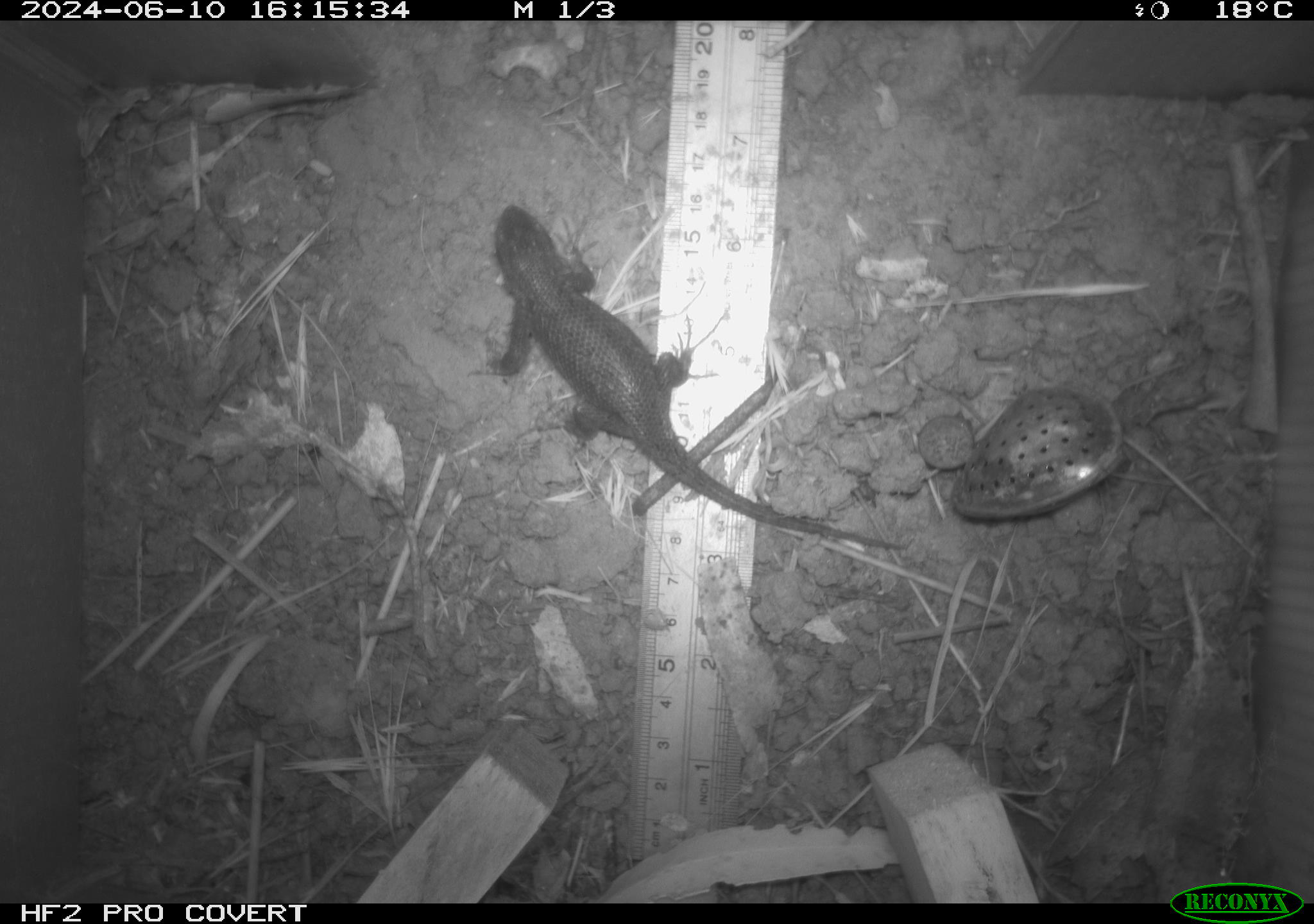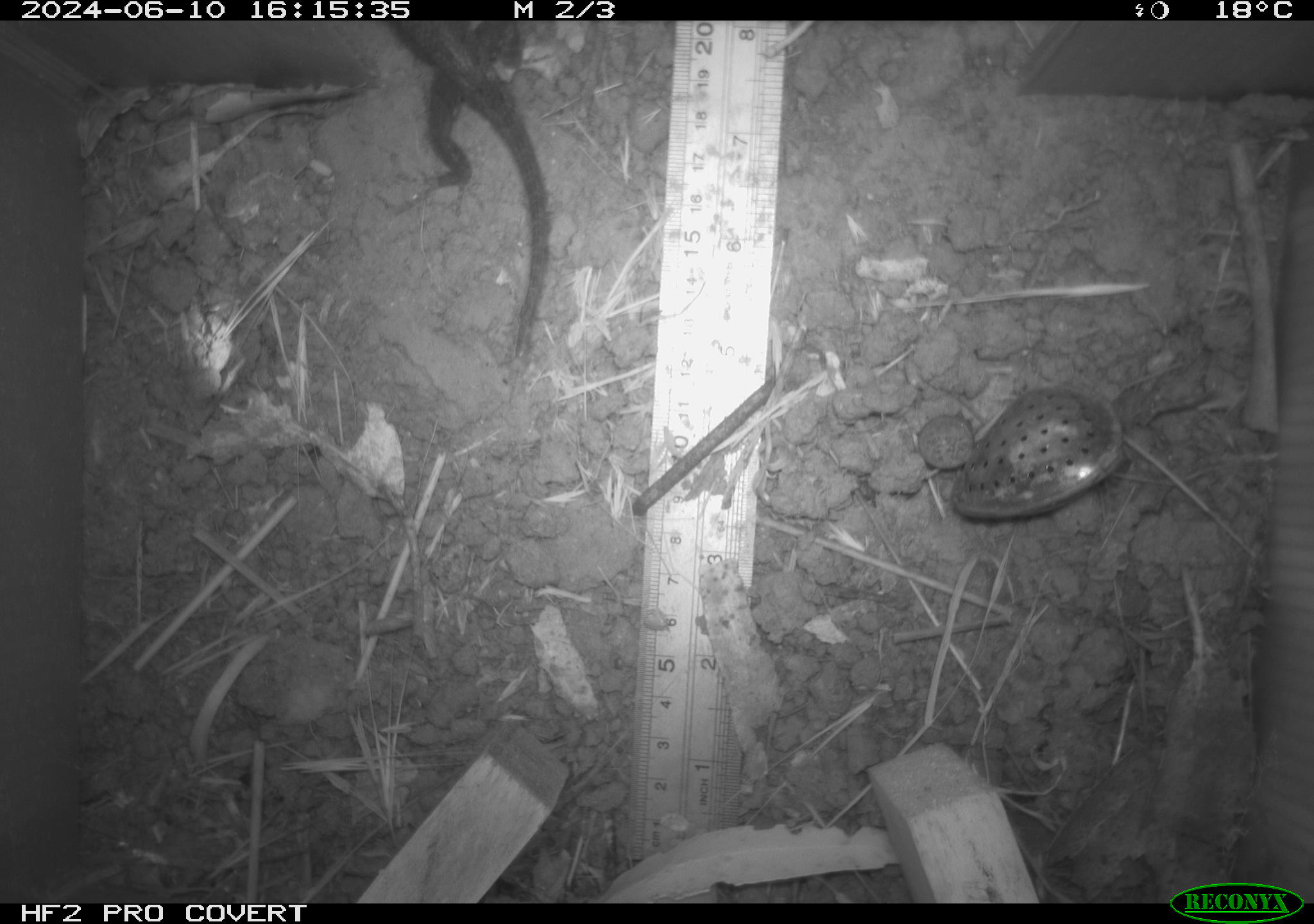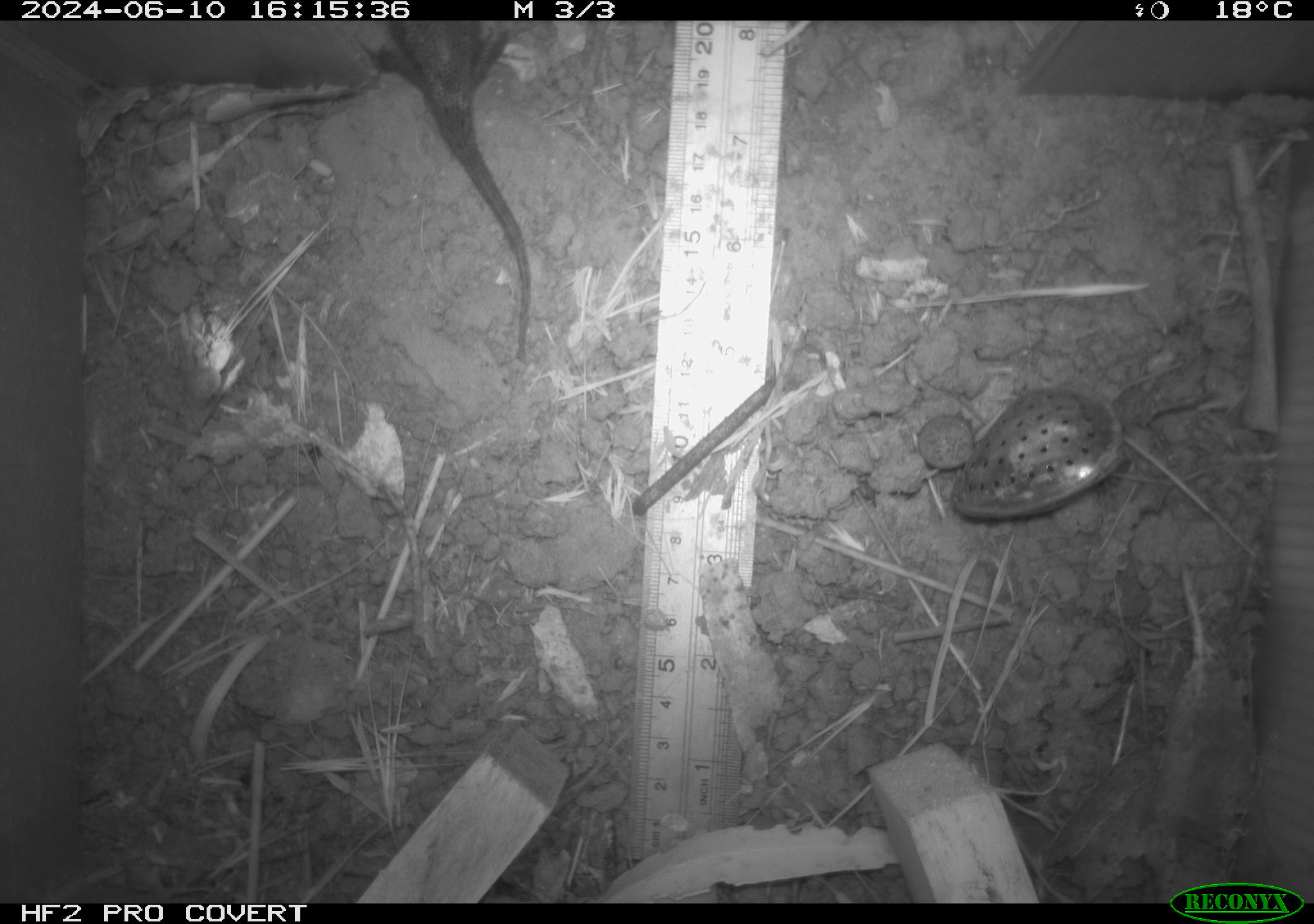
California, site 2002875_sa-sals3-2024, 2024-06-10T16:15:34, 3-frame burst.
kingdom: Animalia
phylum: Chordata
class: Reptilia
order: Squamata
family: Phrynosomatidae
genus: Sceloporus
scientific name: Sceloporus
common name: spiny lizards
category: sceloporus species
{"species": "sceloporus species (spiny lizards) (Sceloporus)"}